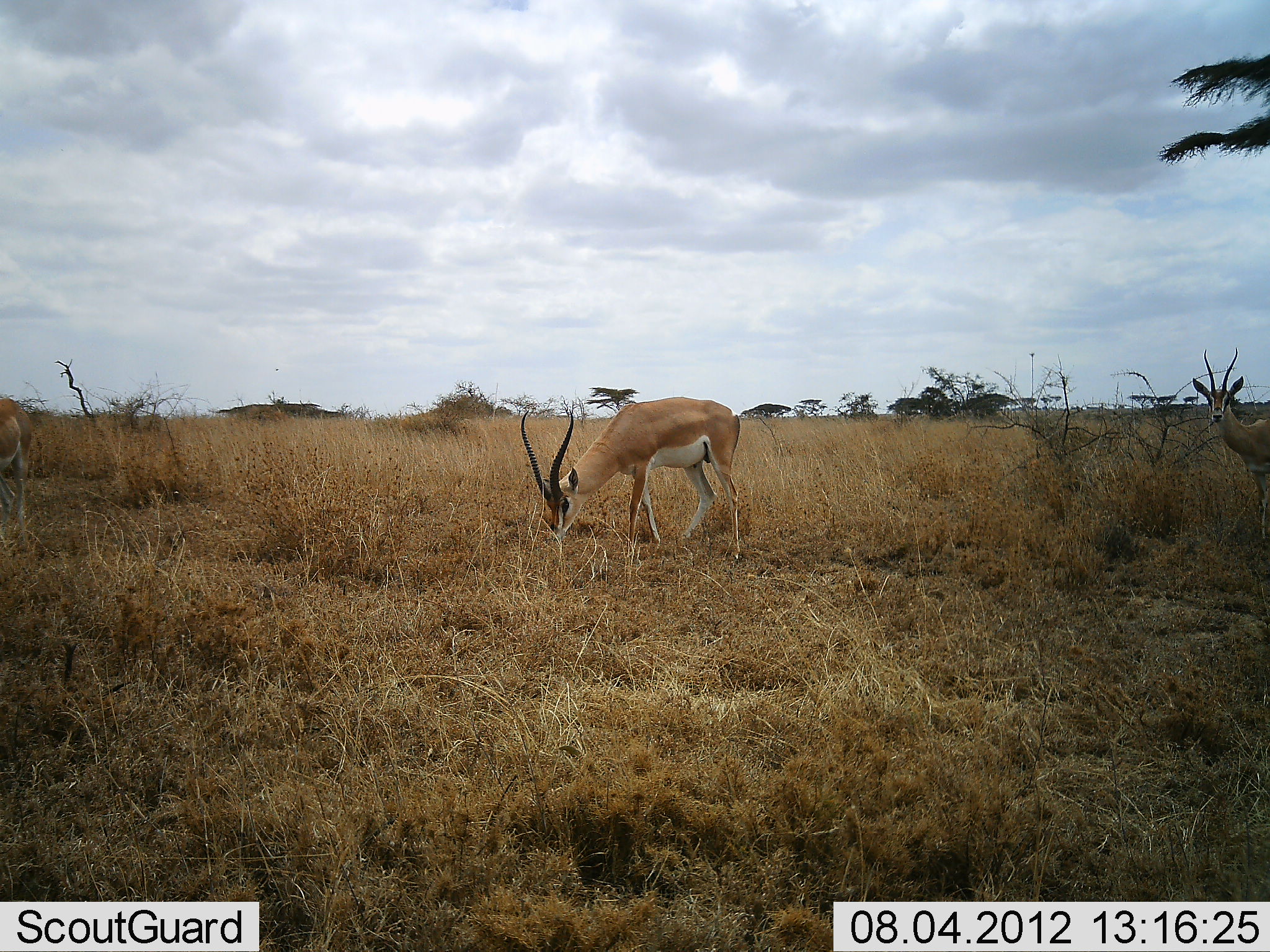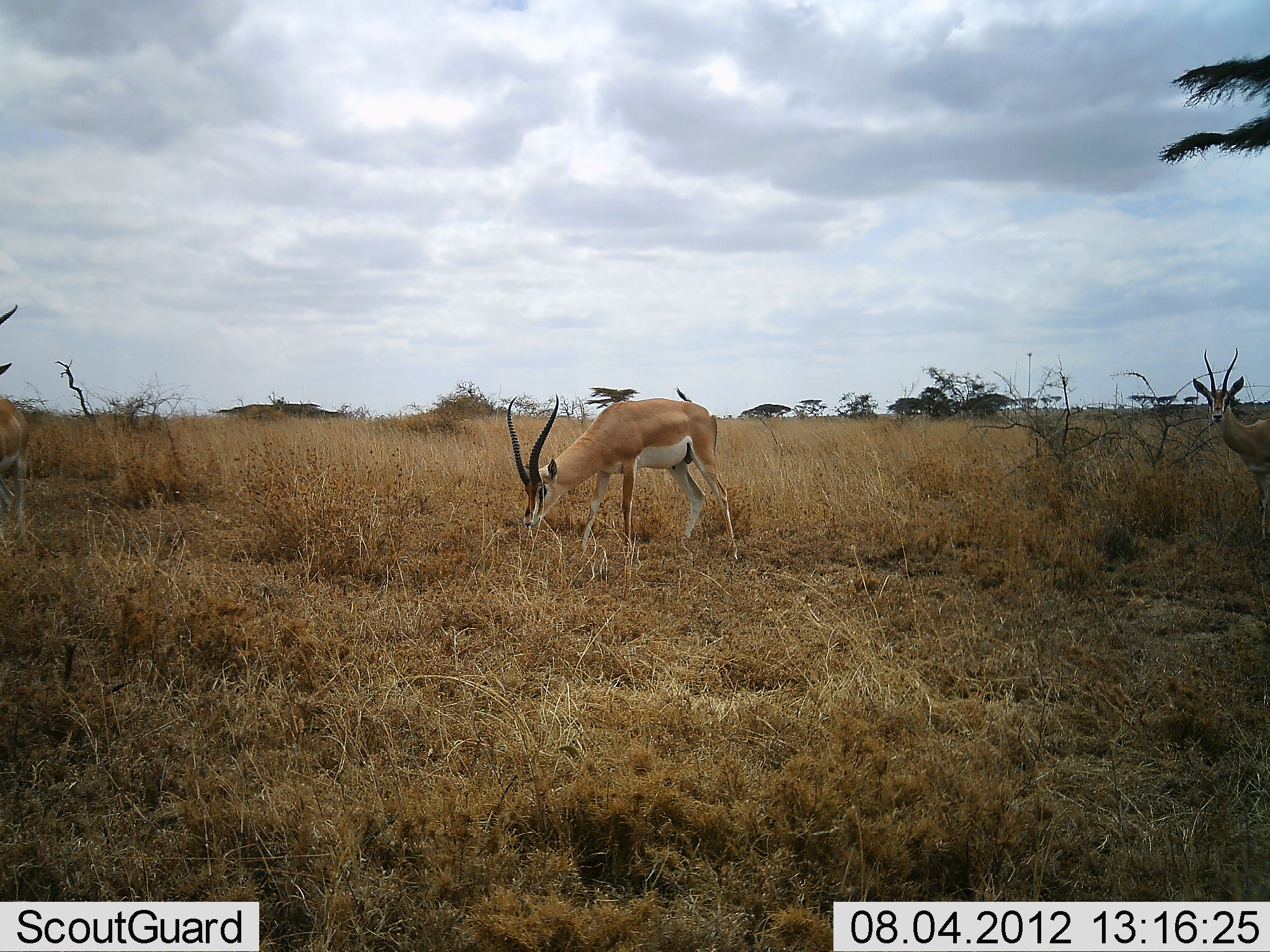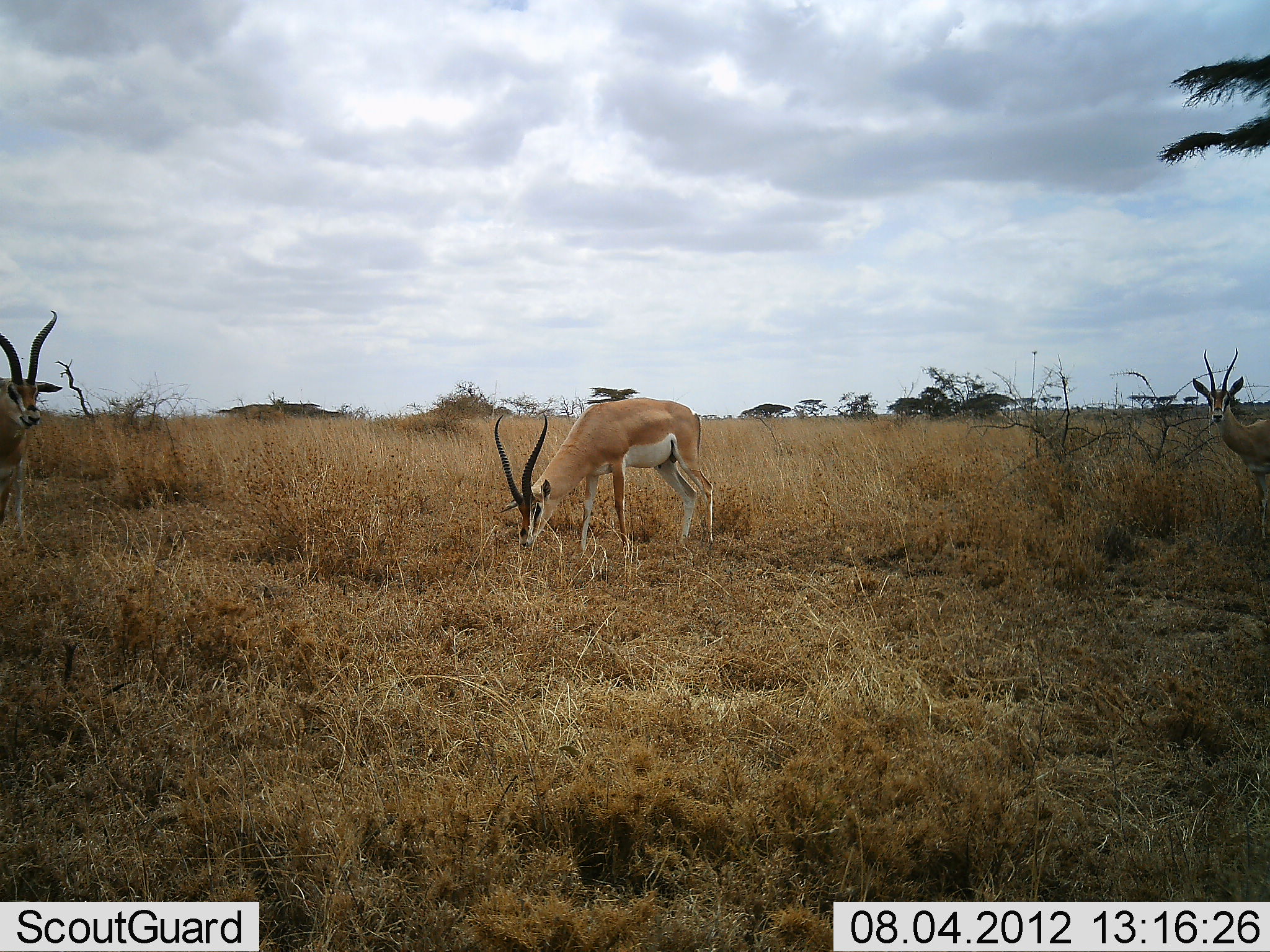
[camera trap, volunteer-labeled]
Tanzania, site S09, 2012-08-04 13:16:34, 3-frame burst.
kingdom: Animalia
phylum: Chordata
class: Mammalia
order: Artiodactyla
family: Bovidae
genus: Nanger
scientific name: Nanger granti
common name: grant's gazelle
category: gazellegrants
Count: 3.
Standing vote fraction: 60%.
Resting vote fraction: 0%.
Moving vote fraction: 10%.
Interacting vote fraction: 0%.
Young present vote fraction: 0%.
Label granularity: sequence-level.